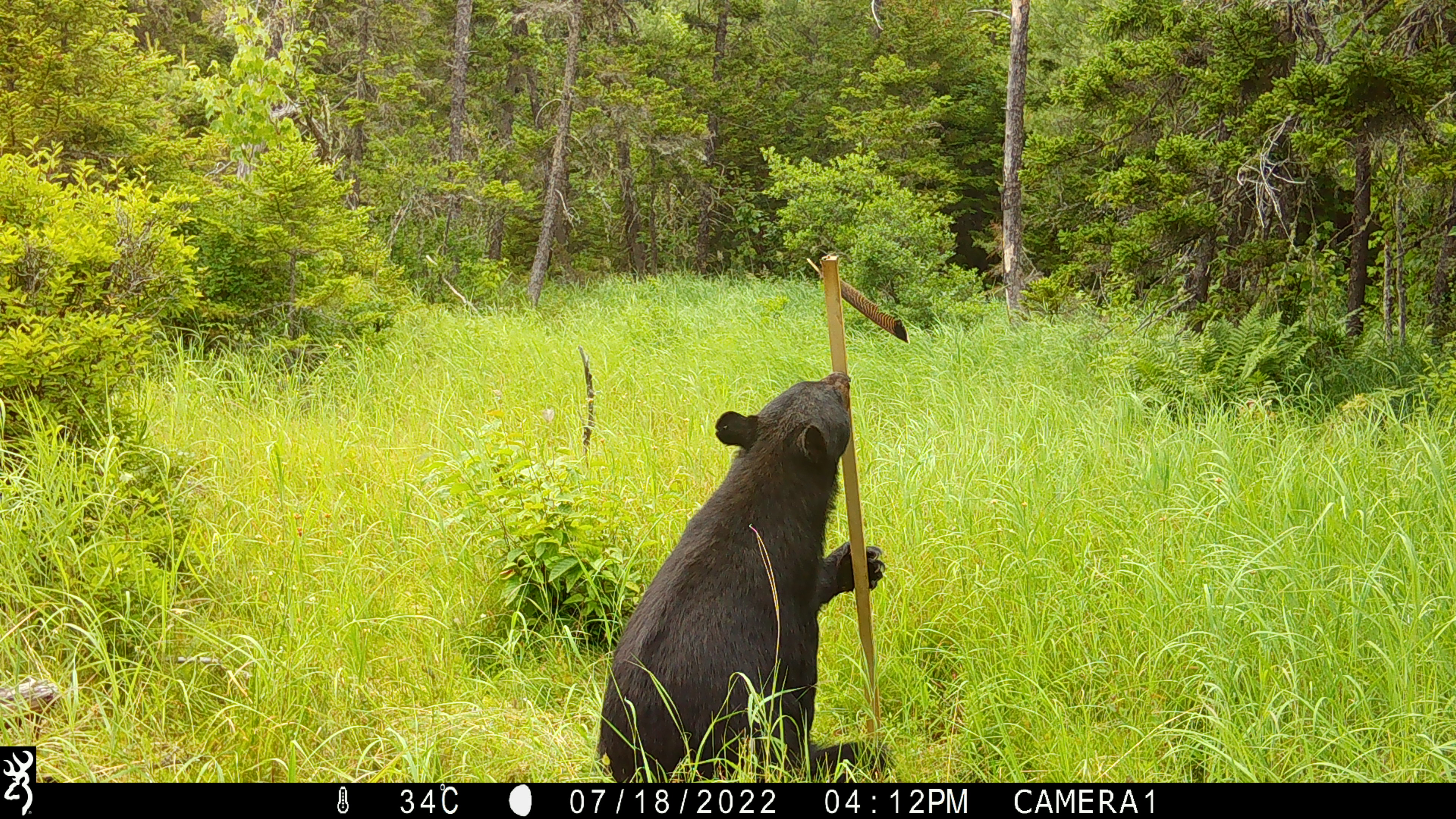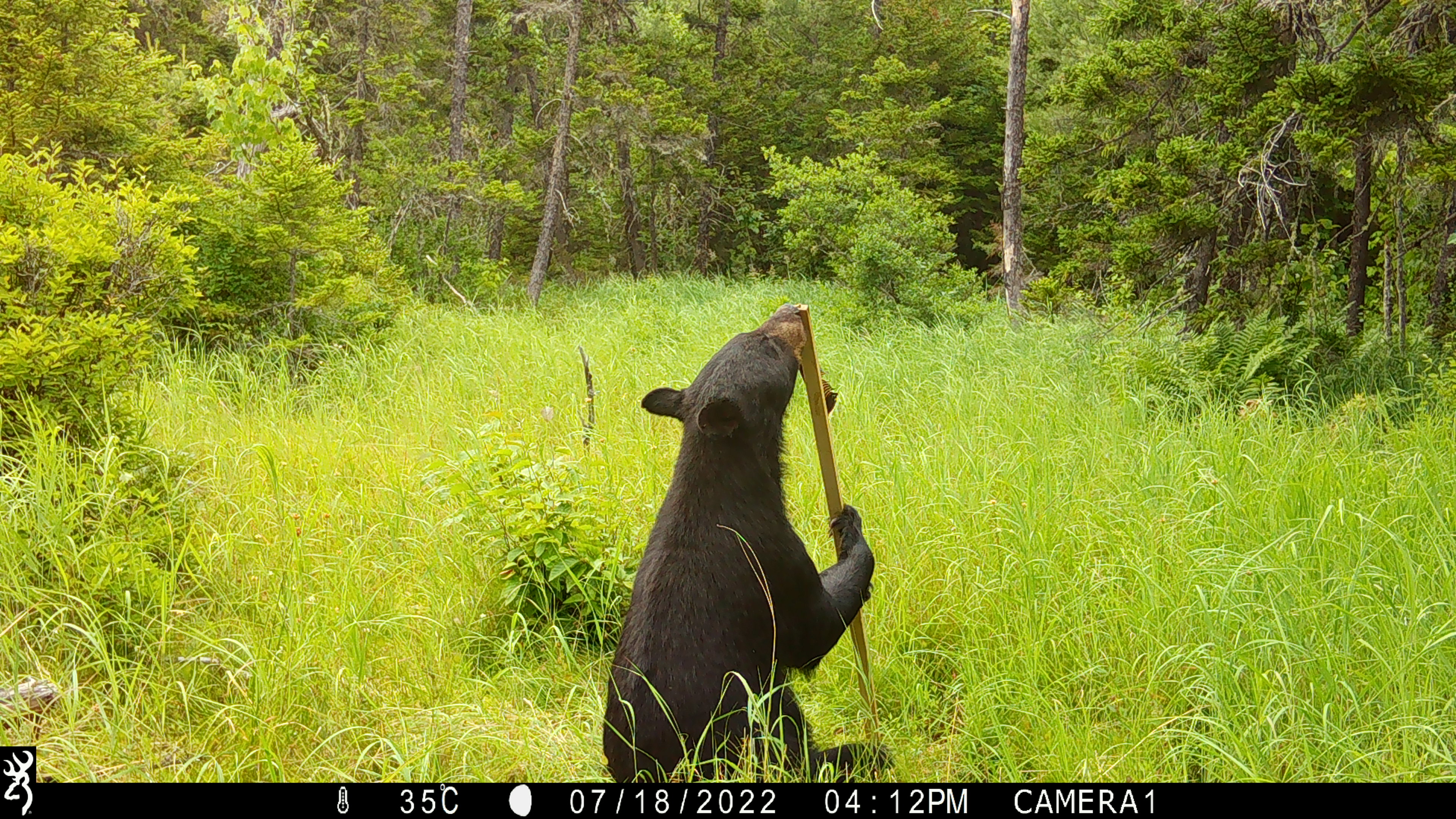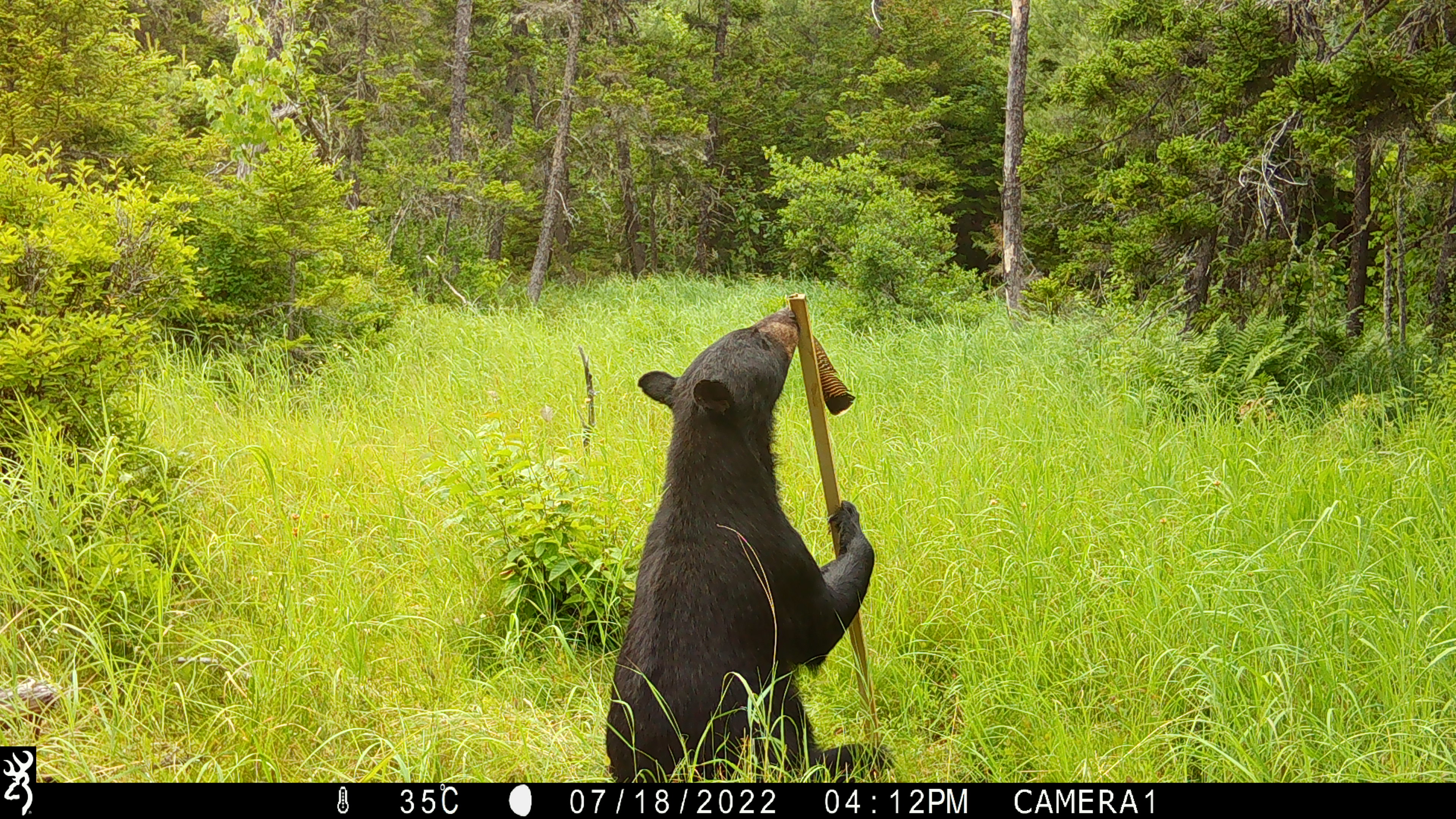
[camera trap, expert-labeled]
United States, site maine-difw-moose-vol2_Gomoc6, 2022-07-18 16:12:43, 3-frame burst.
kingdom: Animalia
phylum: Chordata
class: Mammalia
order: Carnivora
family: Ursidae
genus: Ursus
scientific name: Ursus americanus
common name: black bear